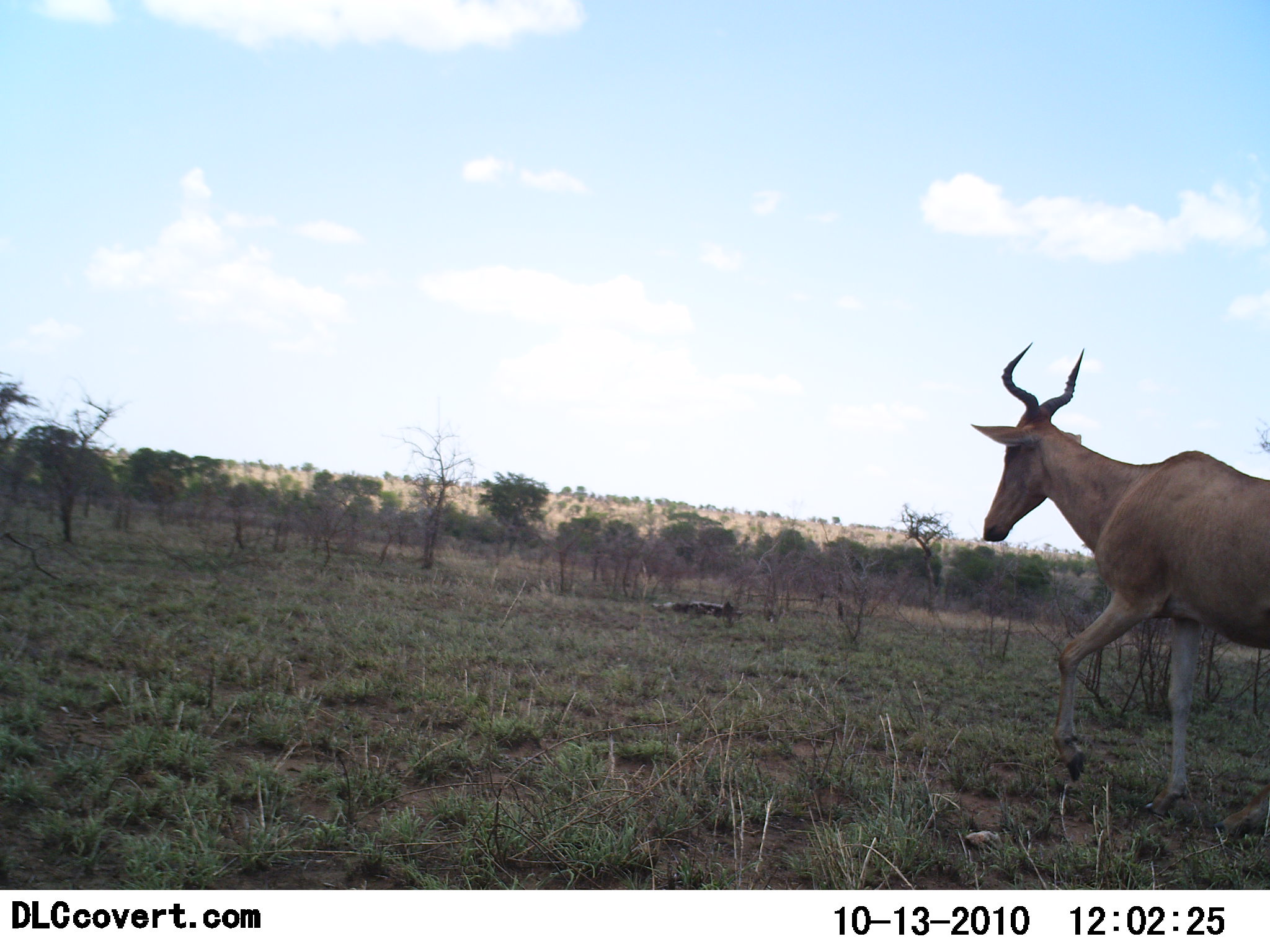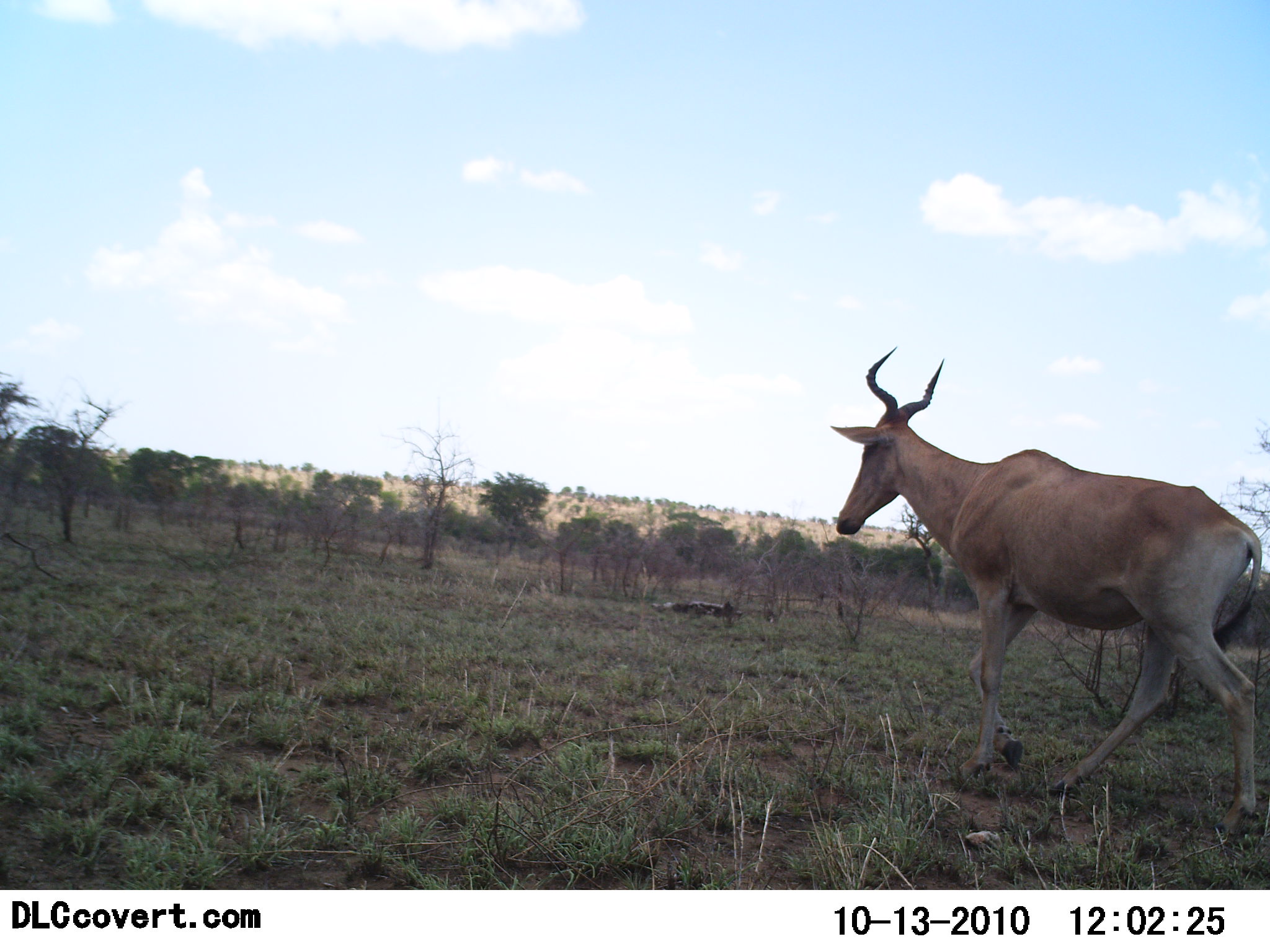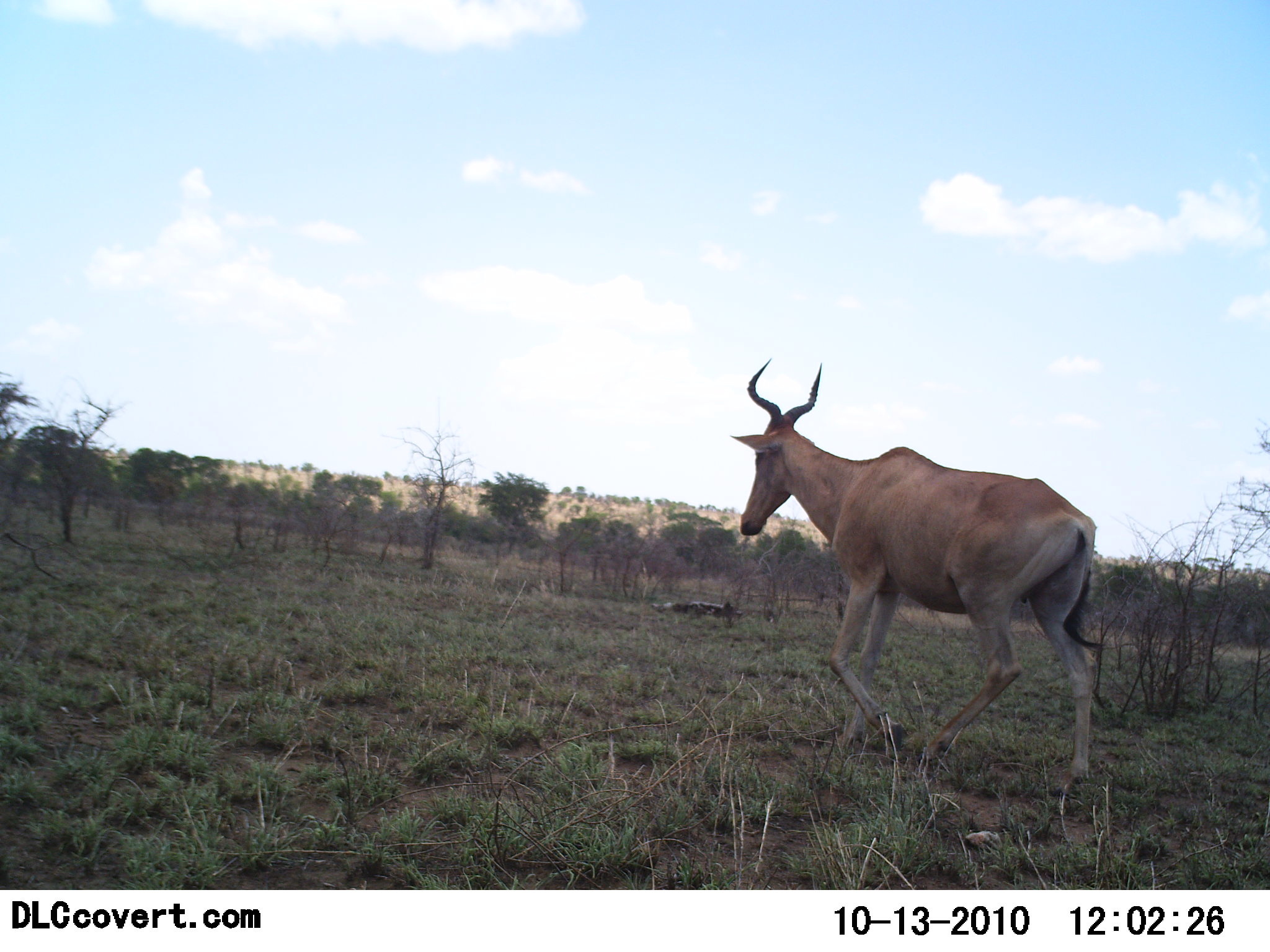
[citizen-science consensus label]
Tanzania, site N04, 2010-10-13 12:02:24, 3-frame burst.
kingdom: Animalia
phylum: Chordata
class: Mammalia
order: Artiodactyla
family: Bovidae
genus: Alcelaphus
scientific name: Alcelaphus buselaphus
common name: hartebeest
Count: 1.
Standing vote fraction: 5%.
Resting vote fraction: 0%.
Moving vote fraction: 100%.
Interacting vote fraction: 0%.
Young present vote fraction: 0%.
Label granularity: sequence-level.